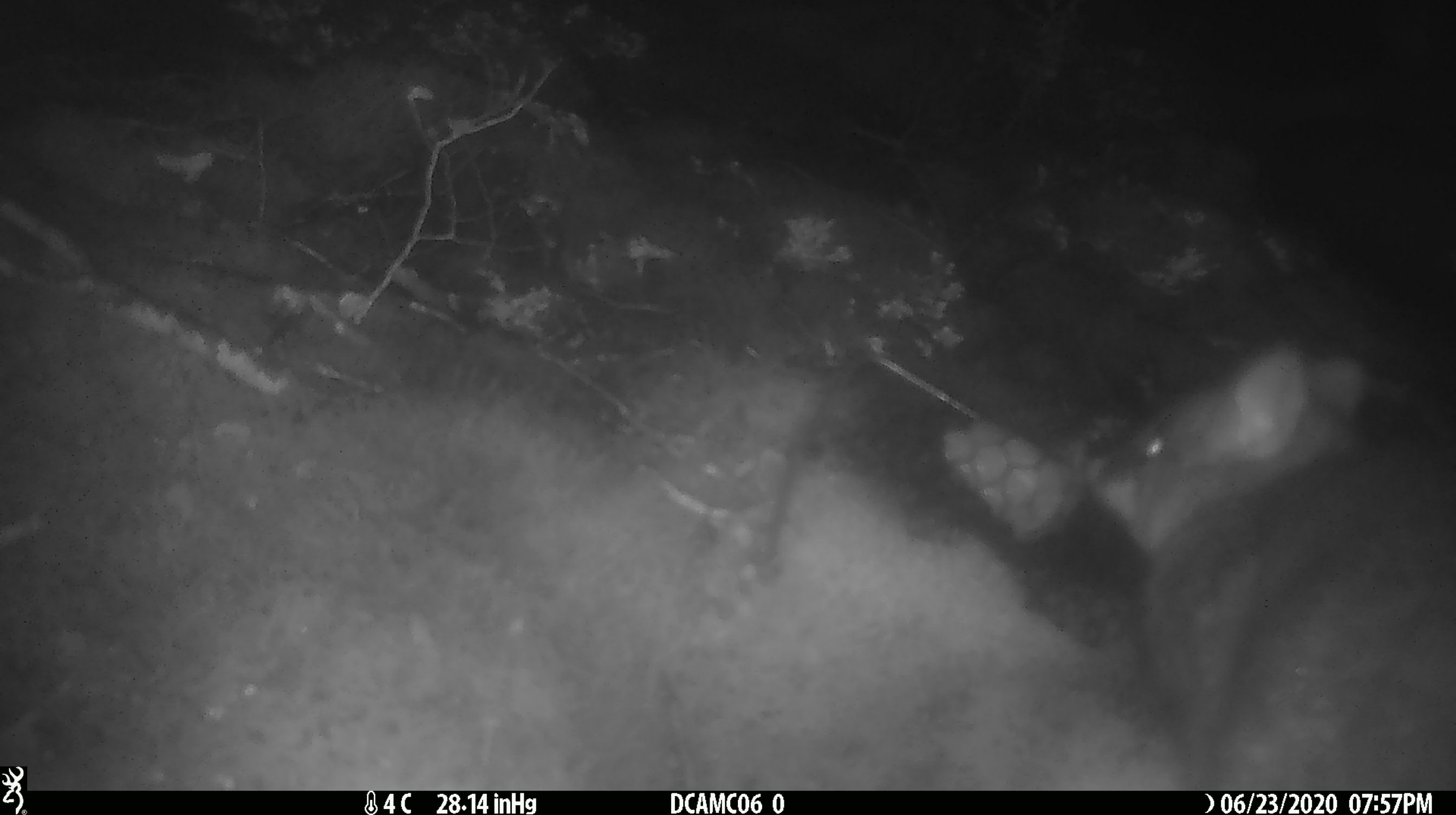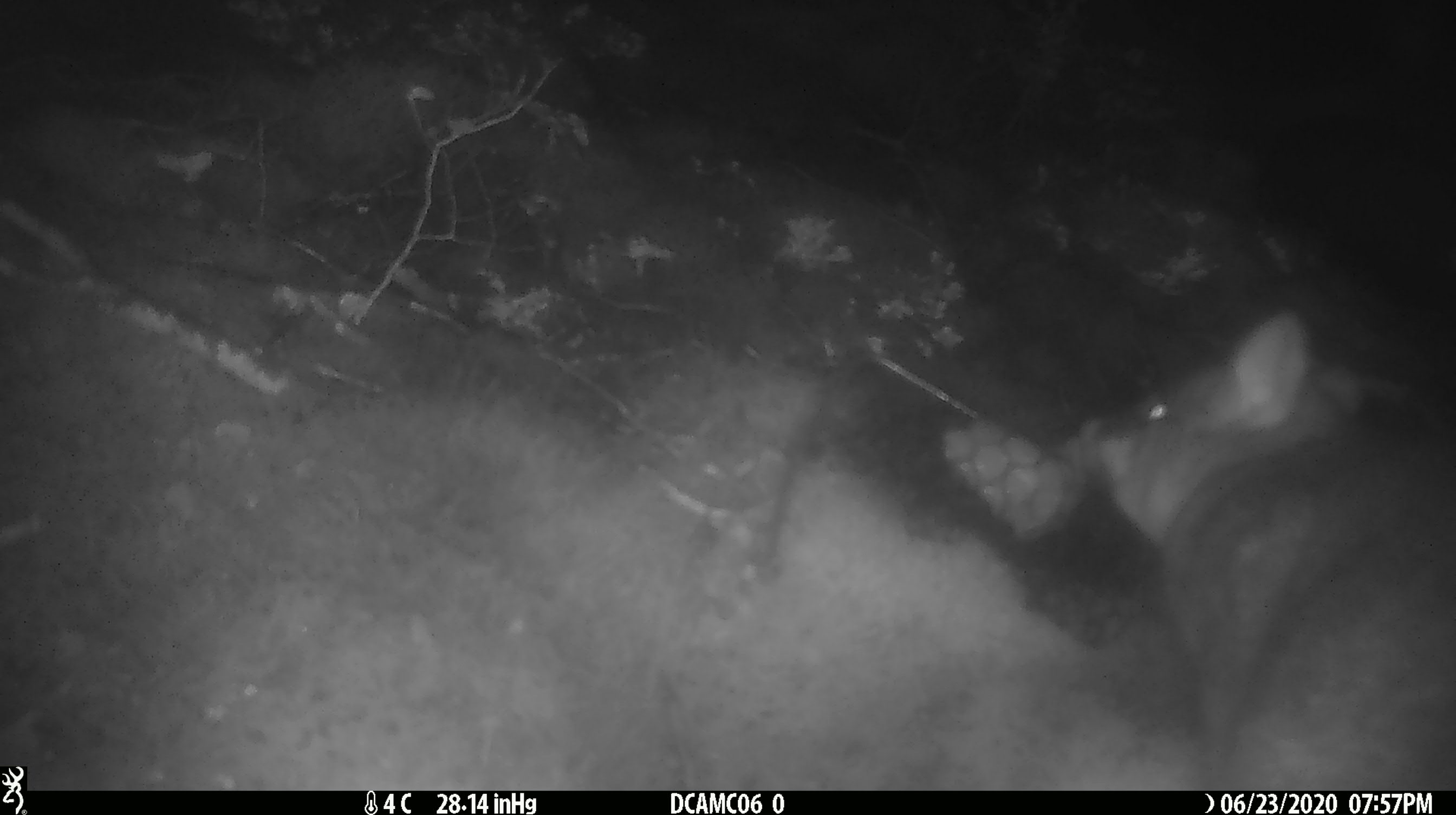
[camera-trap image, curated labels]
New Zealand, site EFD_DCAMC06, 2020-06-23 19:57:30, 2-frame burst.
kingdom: Animalia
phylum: Chordata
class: Mammalia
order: Diprotodontia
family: Phalangeridae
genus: Trichosurus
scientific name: Trichosurus vulpecula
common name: common brushtail possum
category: possum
Possum (common brushtail possum) (Trichosurus vulpecula).